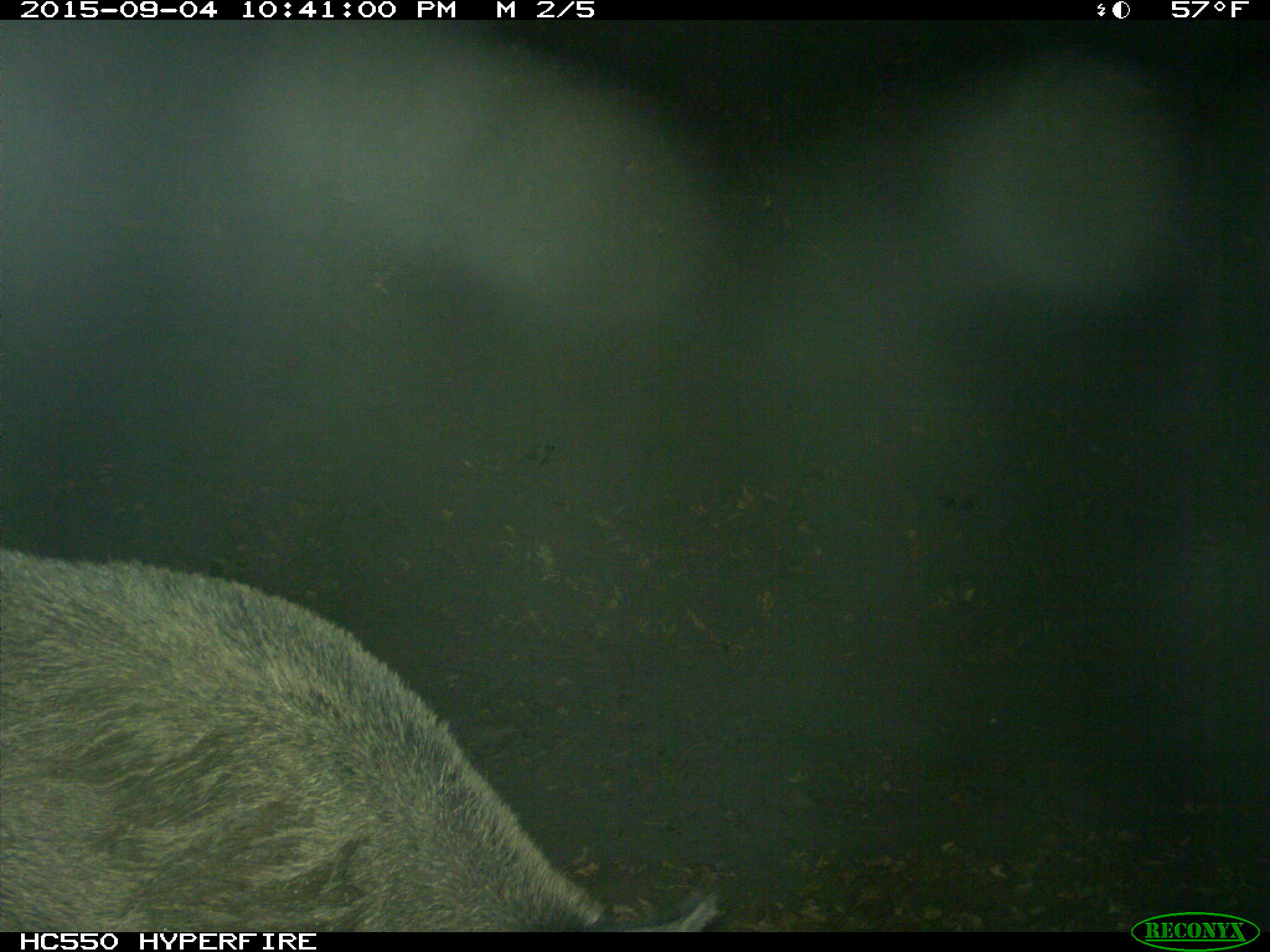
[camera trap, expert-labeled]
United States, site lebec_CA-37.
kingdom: Animalia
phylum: Chordata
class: Mammalia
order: Artiodactyla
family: Suidae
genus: Sus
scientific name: Sus scrofa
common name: wild boar